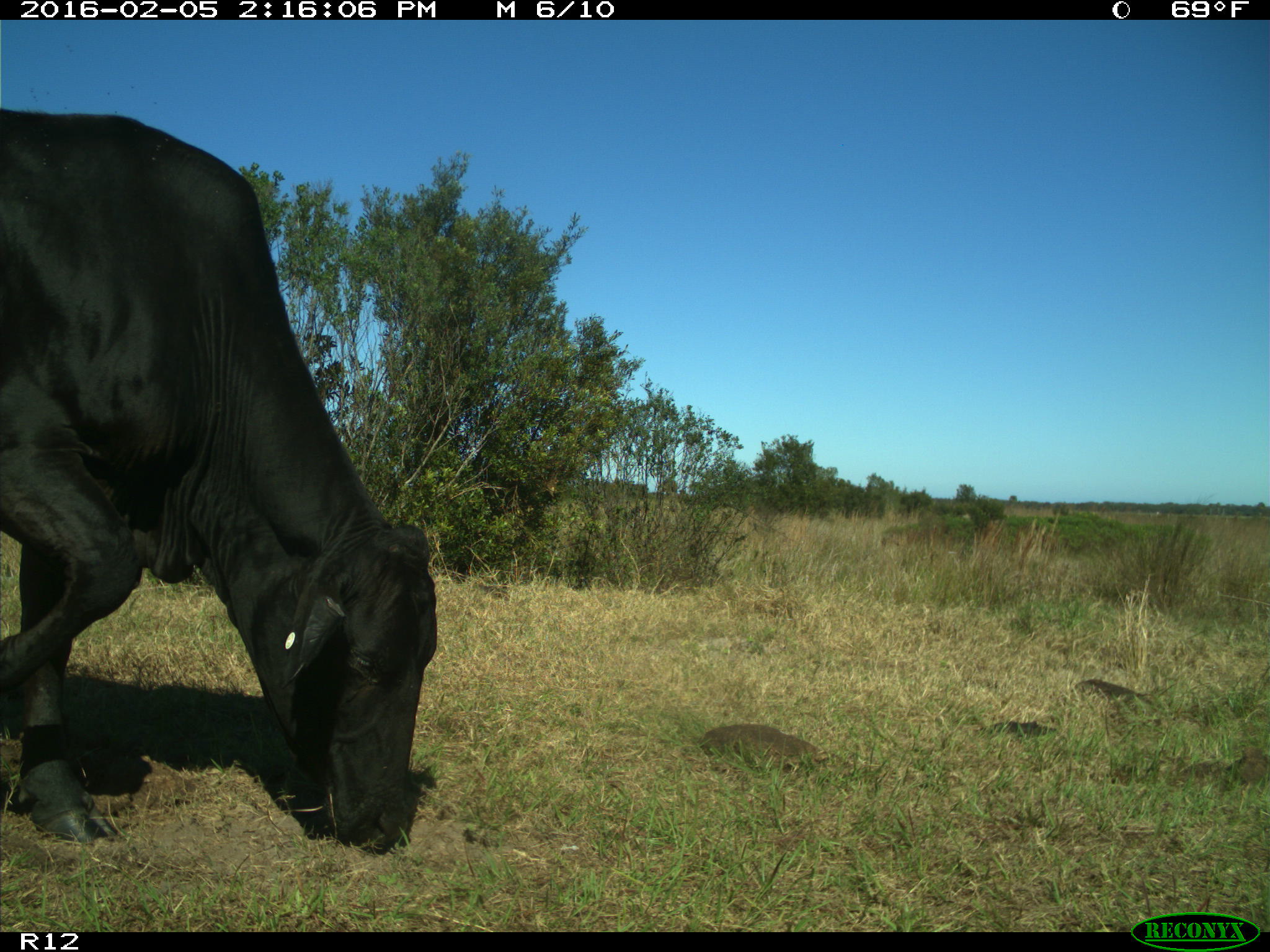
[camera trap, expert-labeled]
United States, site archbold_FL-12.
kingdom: Animalia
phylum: Chordata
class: Mammalia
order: Artiodactyla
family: Bovidae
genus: Bos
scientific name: Bos taurus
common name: domestic cow